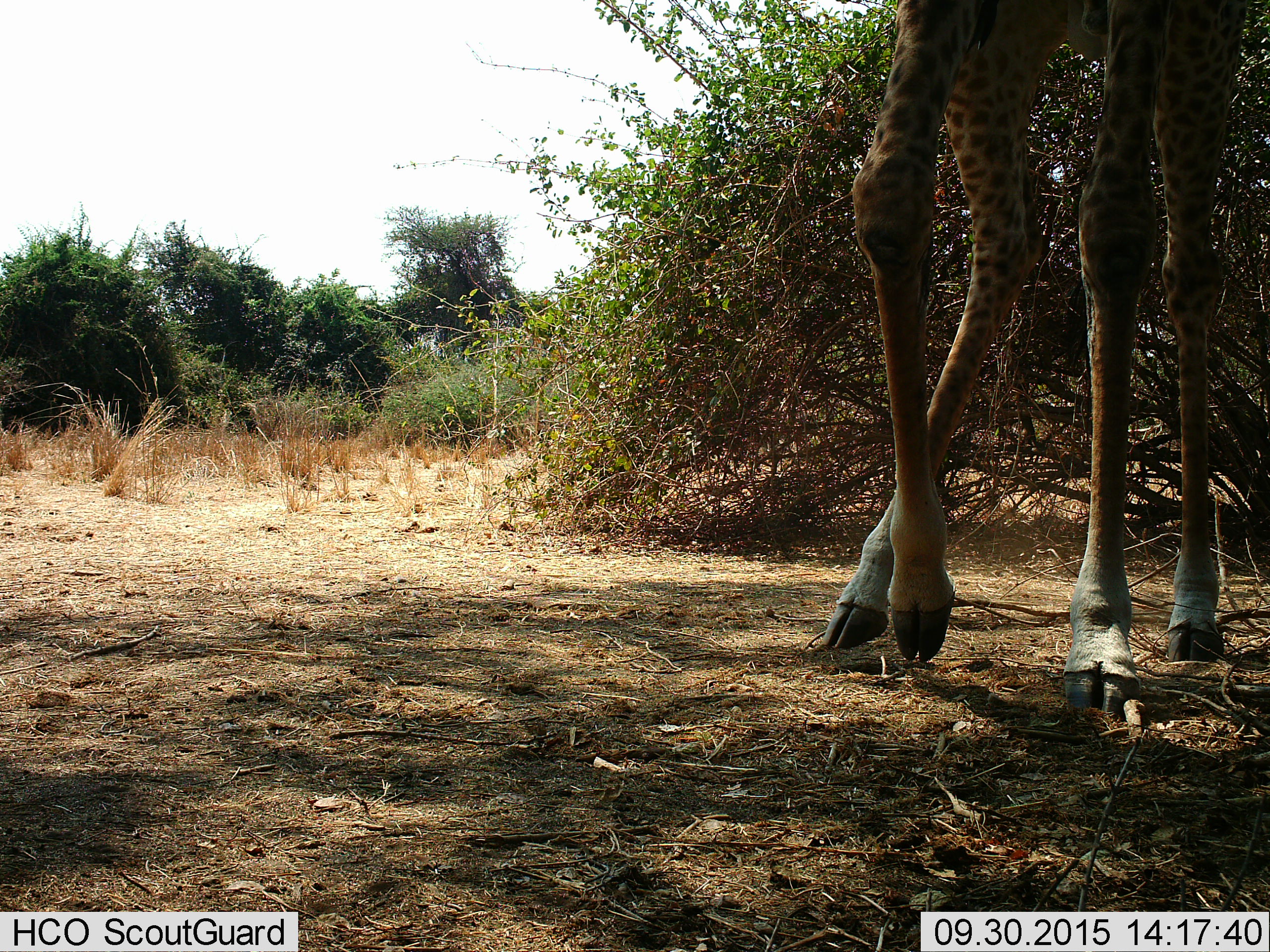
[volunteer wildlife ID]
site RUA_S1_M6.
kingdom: Animalia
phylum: Chordata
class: Mammalia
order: Artiodactyla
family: Giraffidae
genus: Giraffa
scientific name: Giraffa camelopardalis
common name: giraffe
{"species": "giraffe (Giraffa camelopardalis)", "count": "1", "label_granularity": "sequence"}